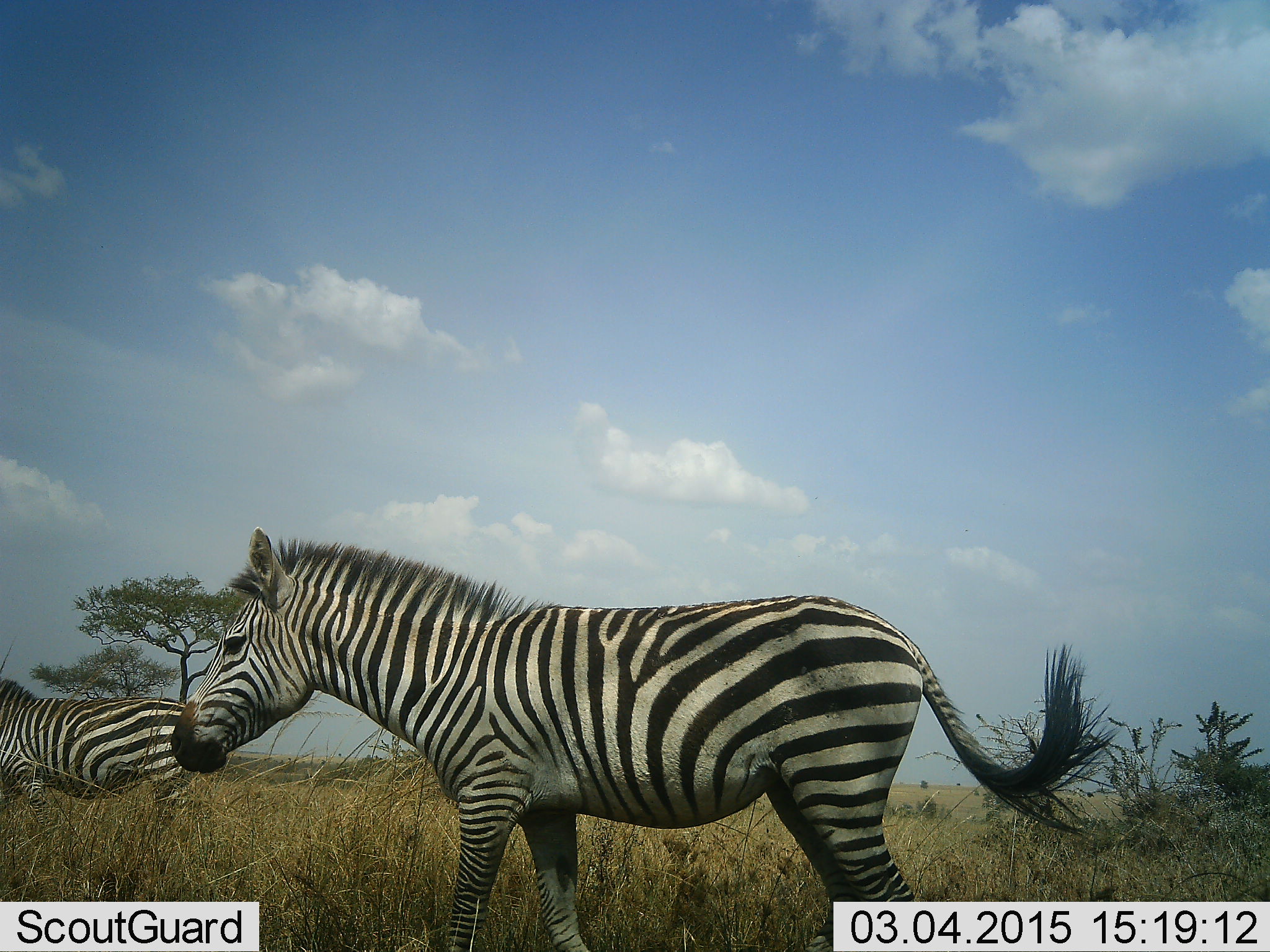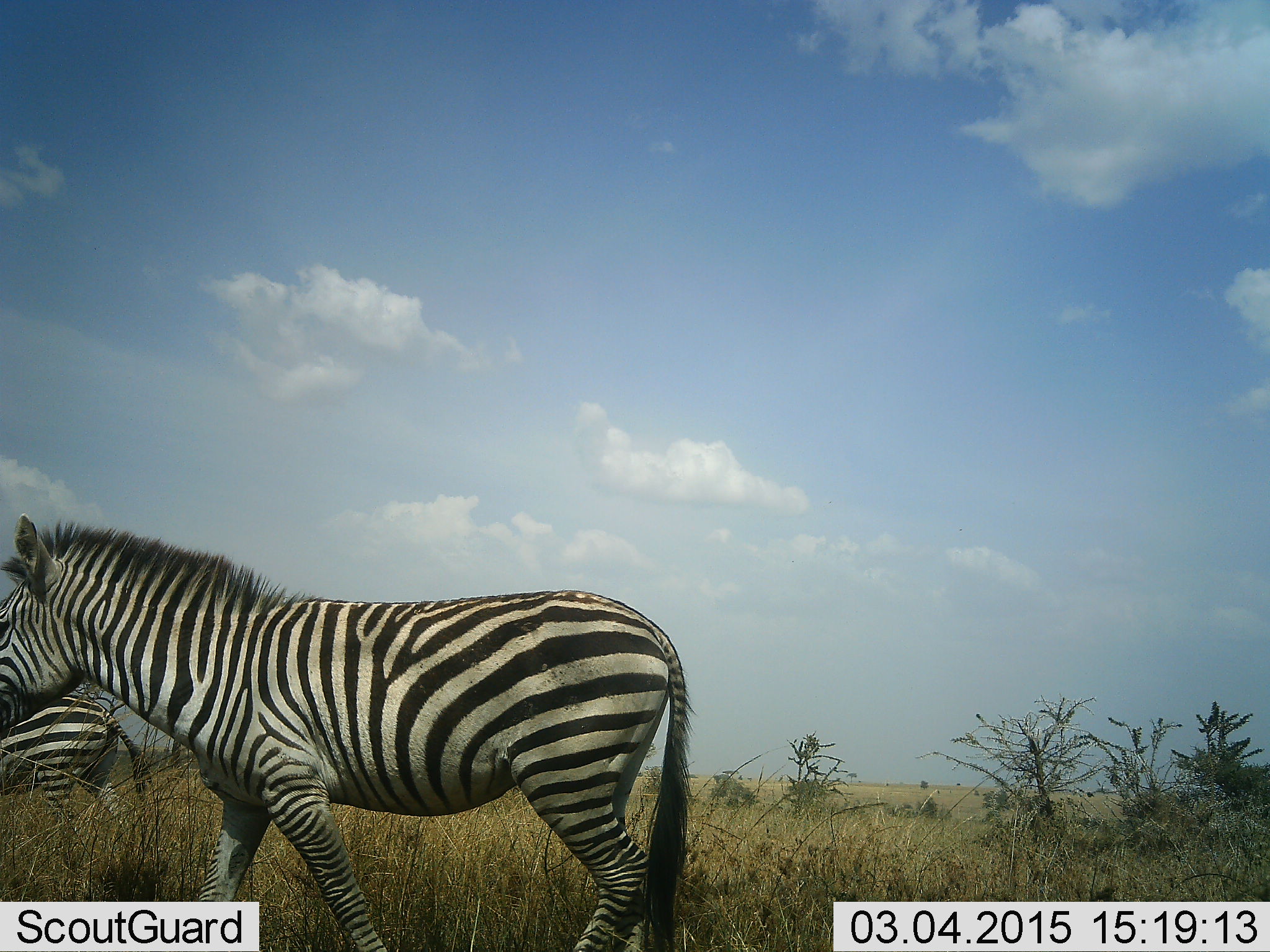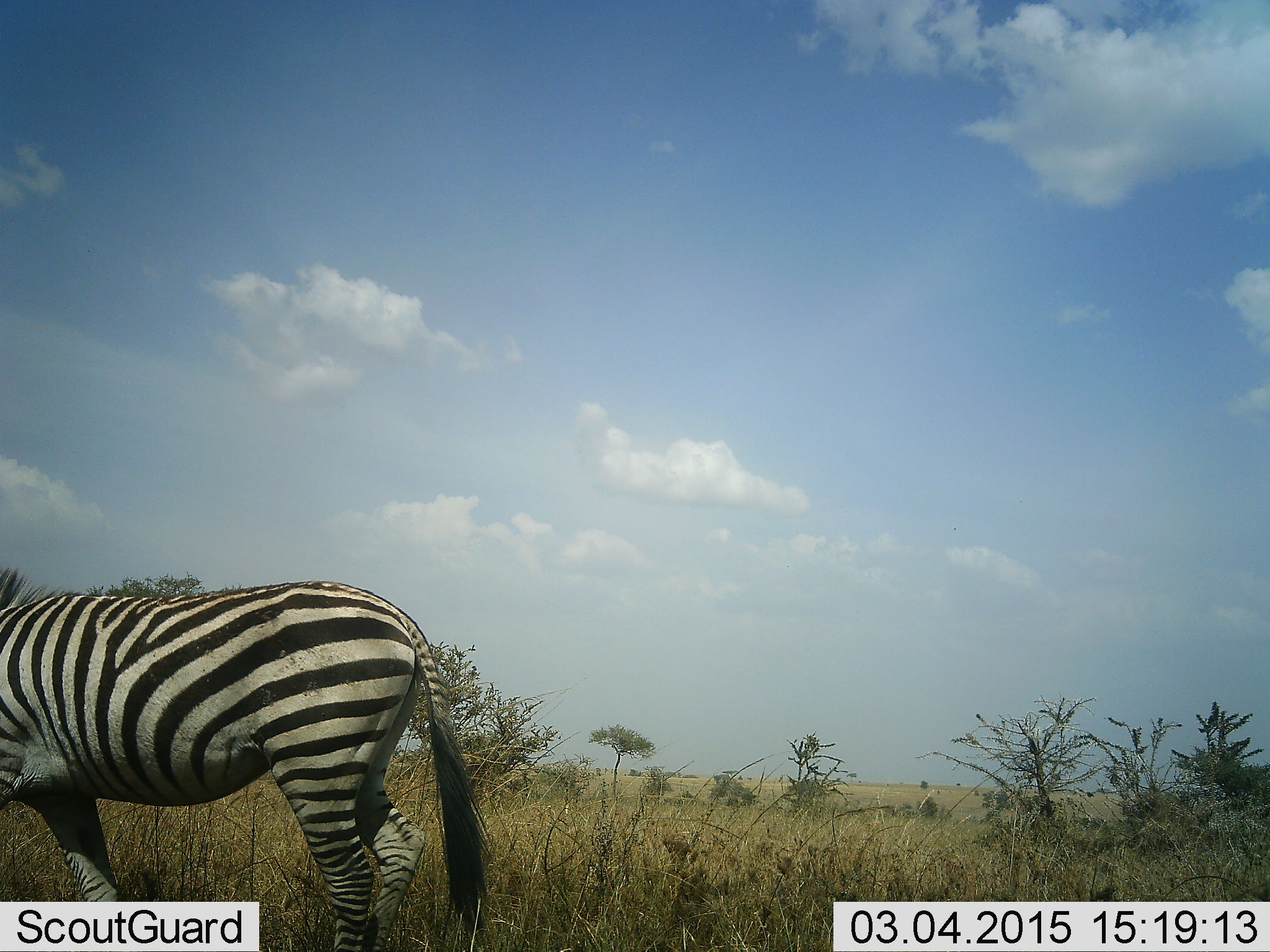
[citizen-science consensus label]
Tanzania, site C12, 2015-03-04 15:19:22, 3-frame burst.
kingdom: Animalia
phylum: Chordata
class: Mammalia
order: Perissodactyla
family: Equidae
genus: Equus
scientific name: Equus quagga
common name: plains zebra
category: zebra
Zebra (plains zebra) (Equus quagga), count 2. Behavior (volunteer vote fractions): standing 0%, resting 0%, moving 100%, interacting 0%. Young present (vote fraction): 0%. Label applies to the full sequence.